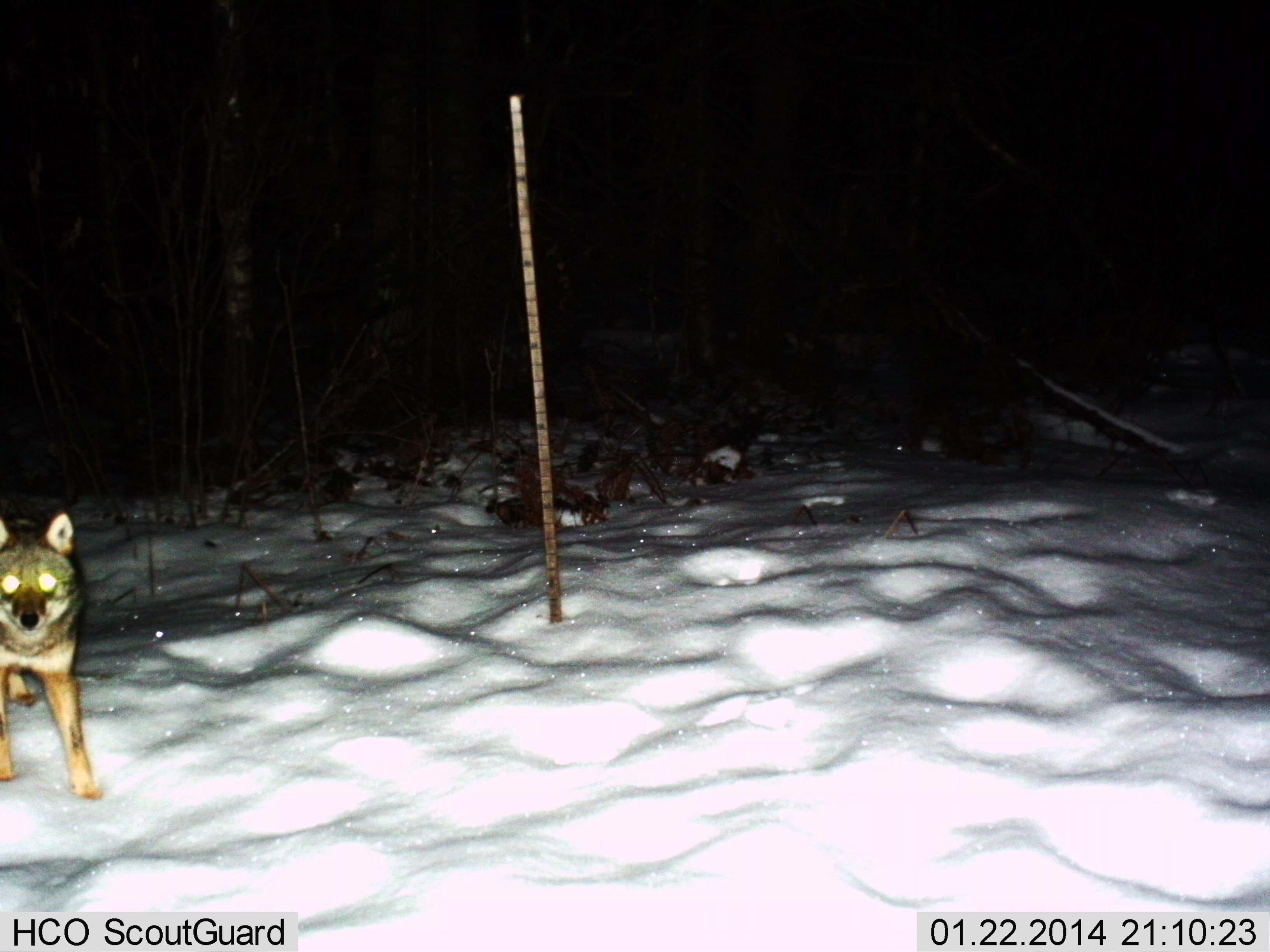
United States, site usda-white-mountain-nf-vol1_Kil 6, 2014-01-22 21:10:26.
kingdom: Animalia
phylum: Chordata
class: Mammalia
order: Carnivora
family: Canidae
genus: Canis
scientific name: Canis latrans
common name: coyote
Coyote (Canis latrans).